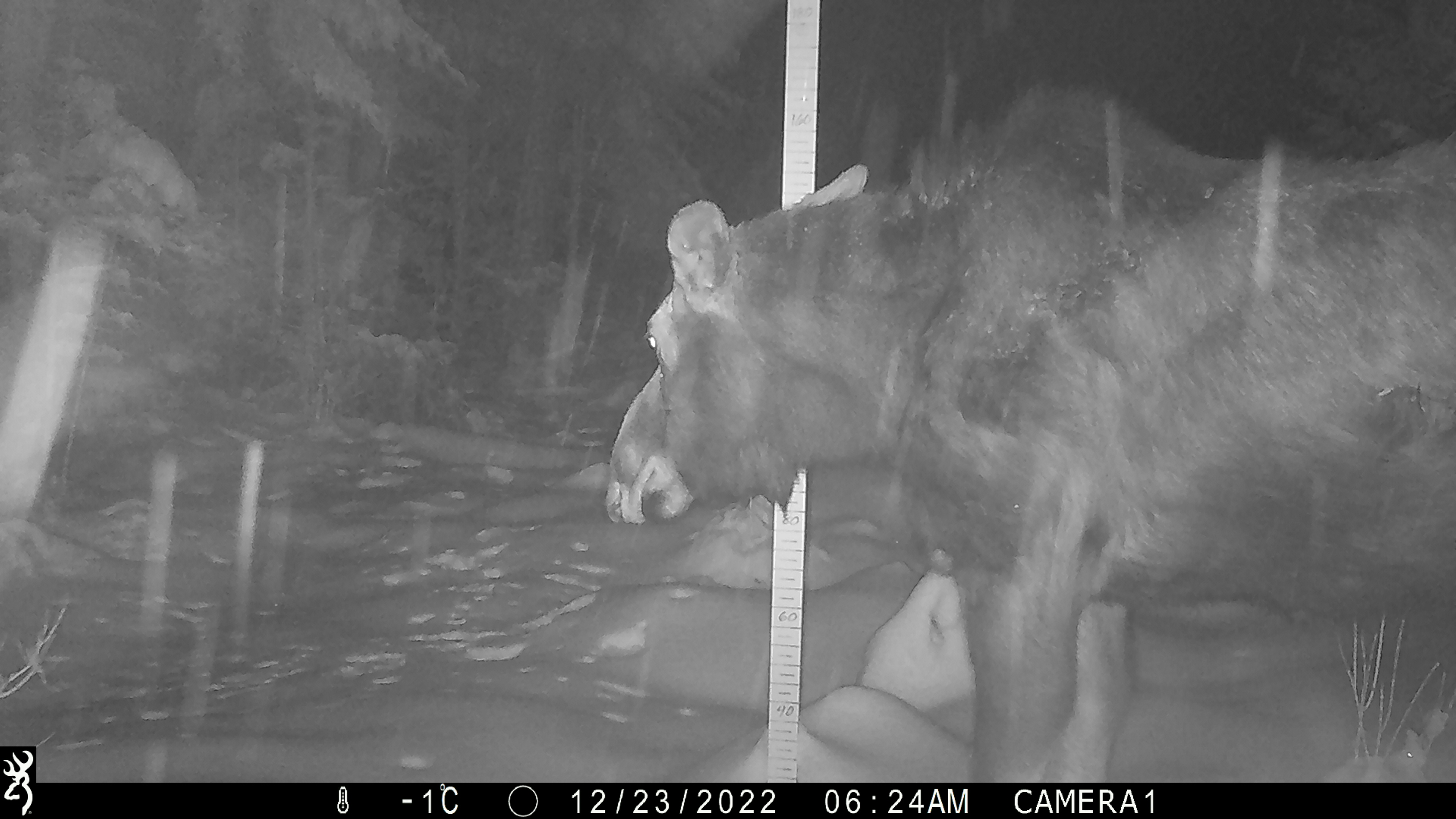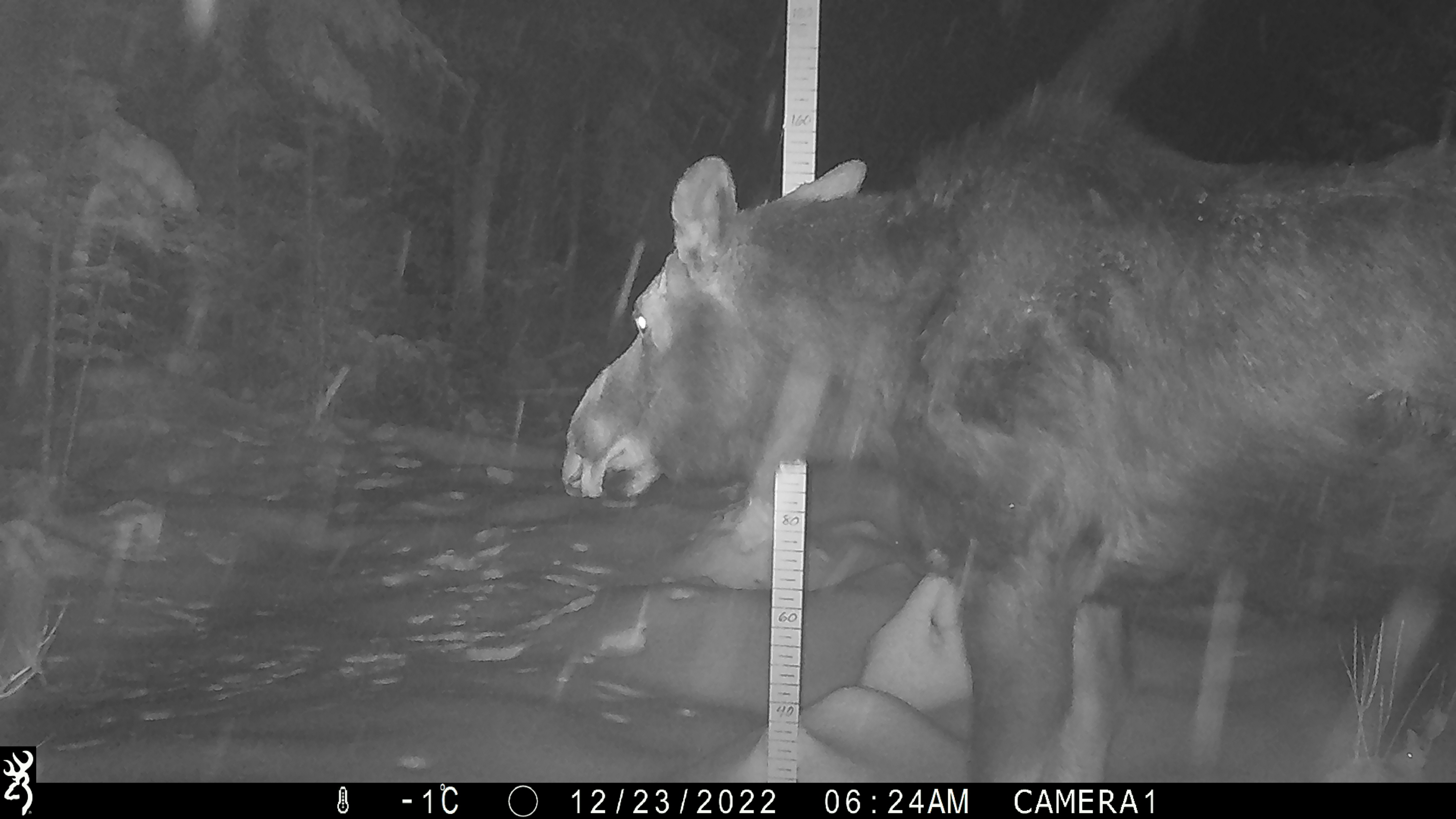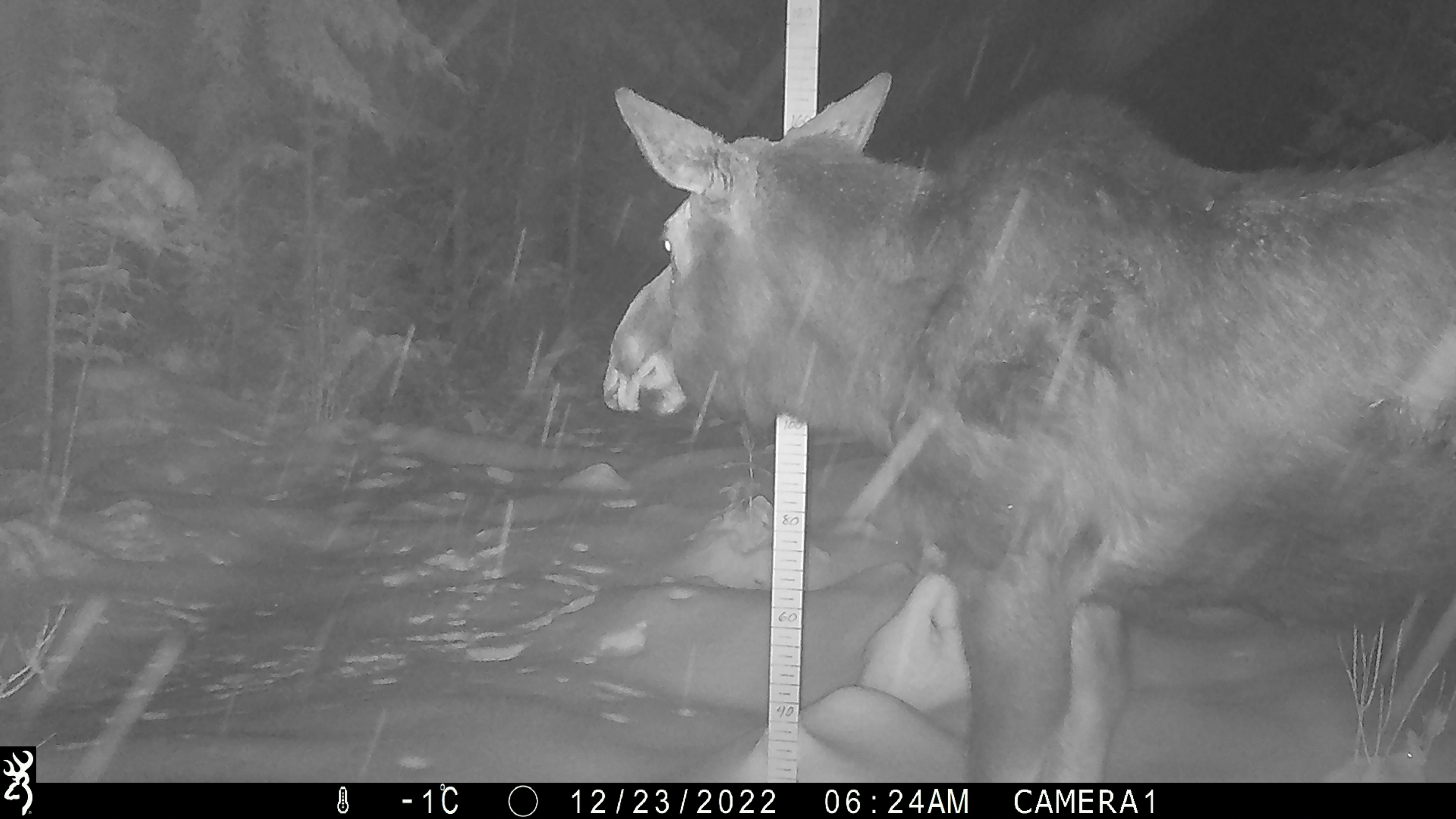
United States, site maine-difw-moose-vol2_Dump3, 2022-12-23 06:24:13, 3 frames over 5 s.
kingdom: Animalia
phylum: Chordata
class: Mammalia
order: Artiodactyla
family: Cervidae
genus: Alces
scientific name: Alces alces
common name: moose